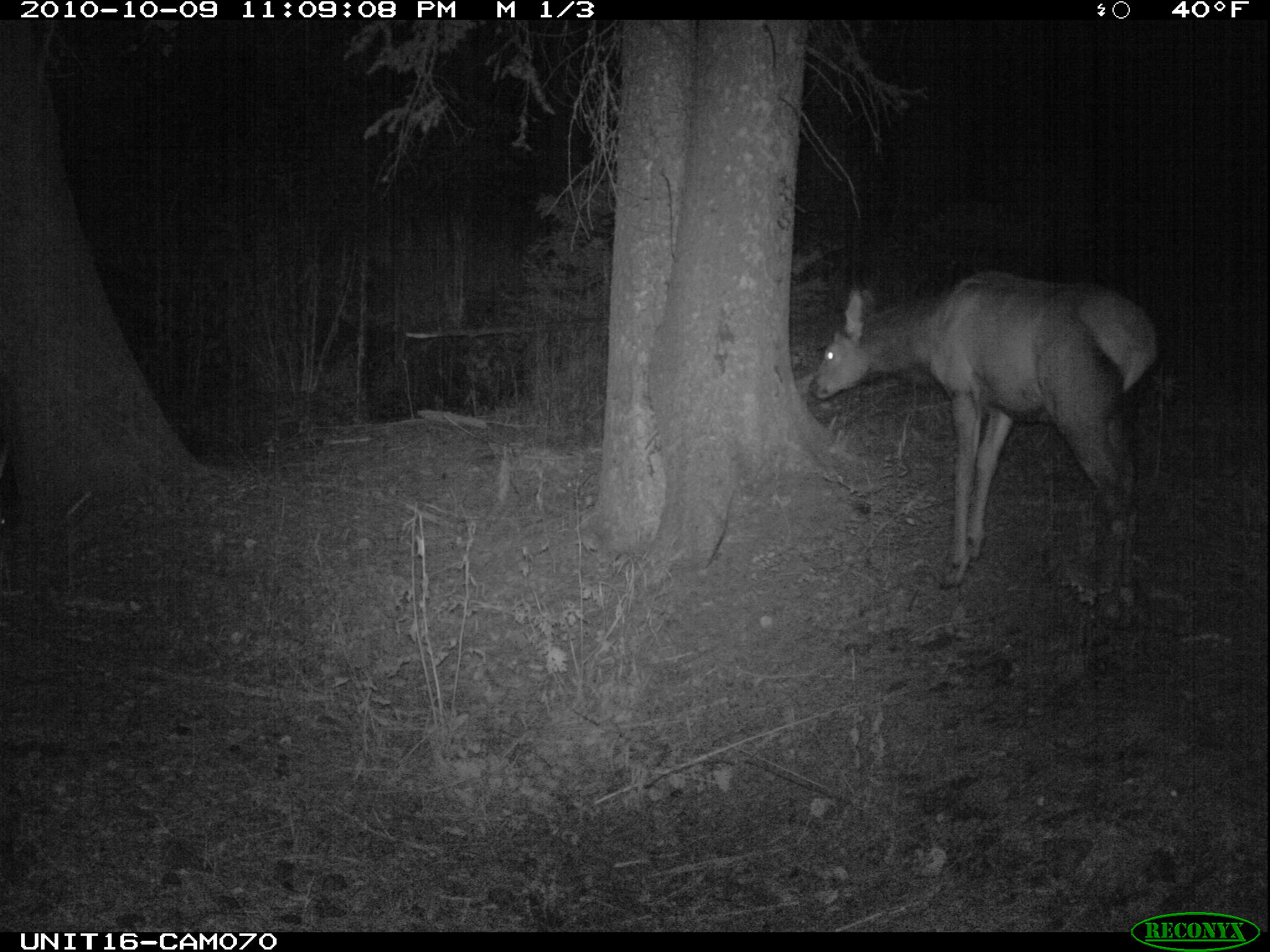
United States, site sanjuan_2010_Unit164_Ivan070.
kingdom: Animalia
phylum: Chordata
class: Mammalia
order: Artiodactyla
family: Cervidae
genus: Cervus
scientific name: Cervus elaphus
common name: red deer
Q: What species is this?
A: Cervus elaphus (red deer).